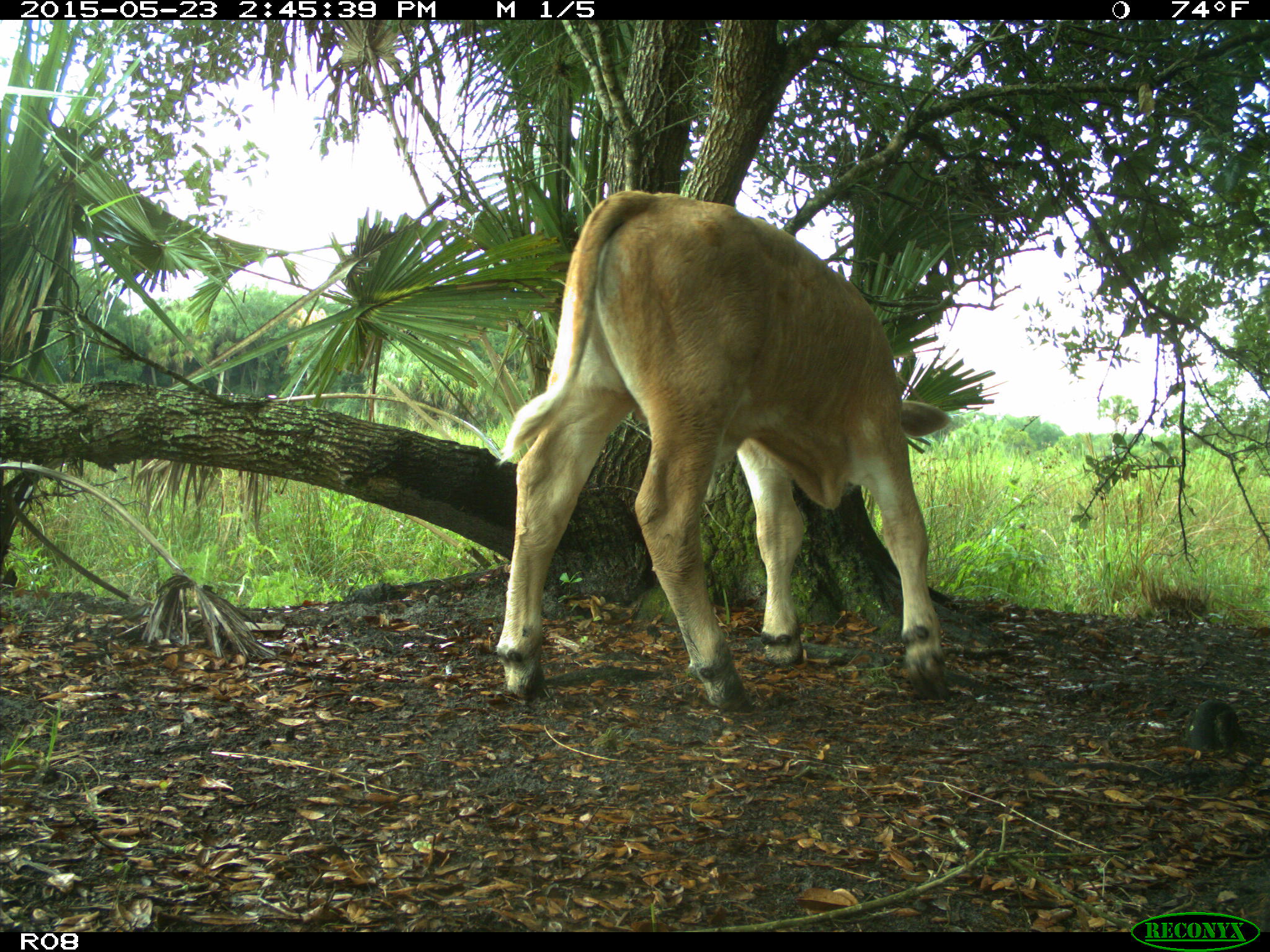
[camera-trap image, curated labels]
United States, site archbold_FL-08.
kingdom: Animalia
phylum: Chordata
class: Mammalia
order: Artiodactyla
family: Bovidae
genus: Bos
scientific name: Bos taurus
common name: domestic cow